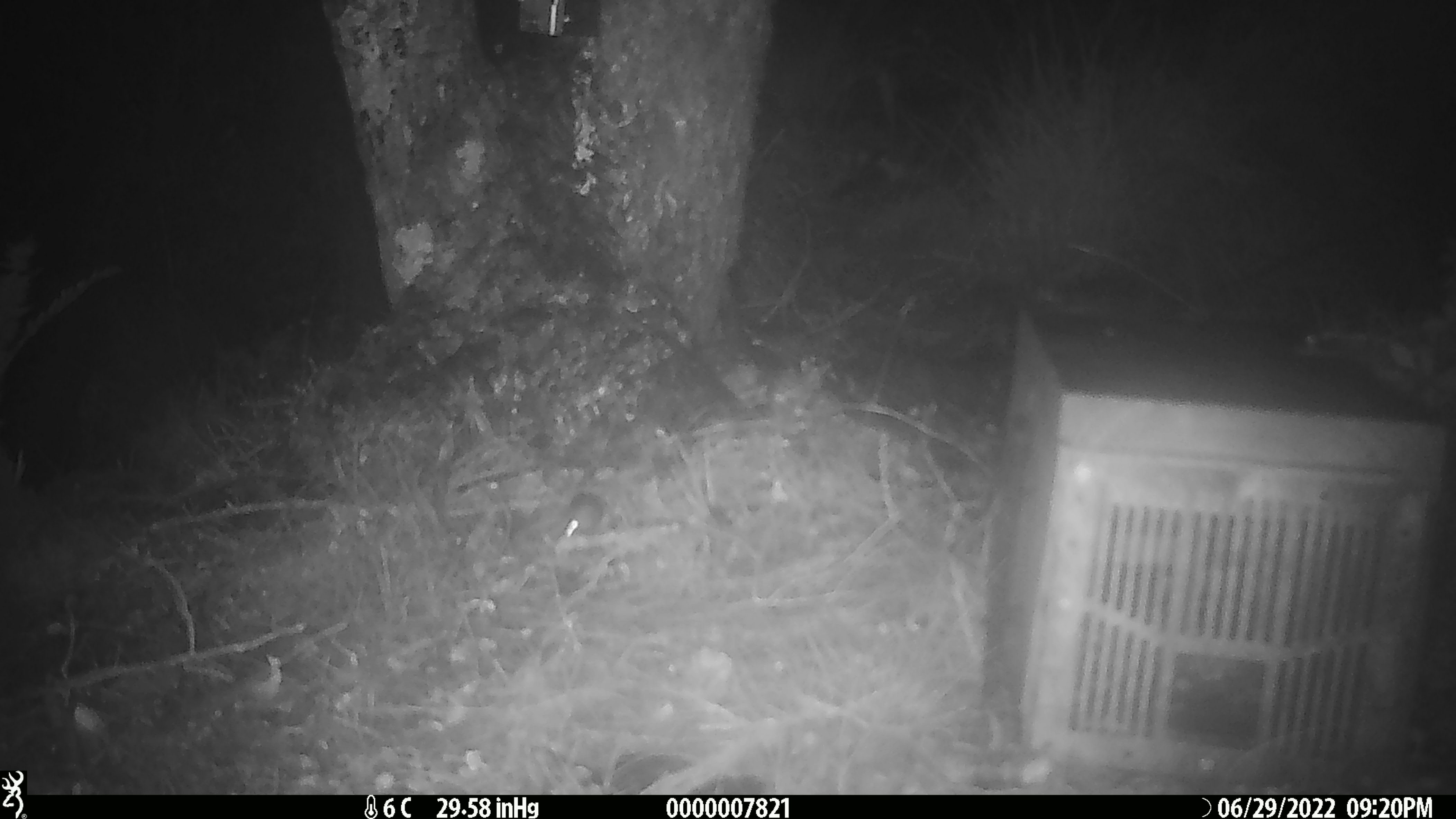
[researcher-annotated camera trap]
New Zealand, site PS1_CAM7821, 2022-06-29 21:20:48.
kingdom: Animalia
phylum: Chordata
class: Mammalia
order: Rodentia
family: Muridae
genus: Mus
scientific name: Mus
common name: mouse